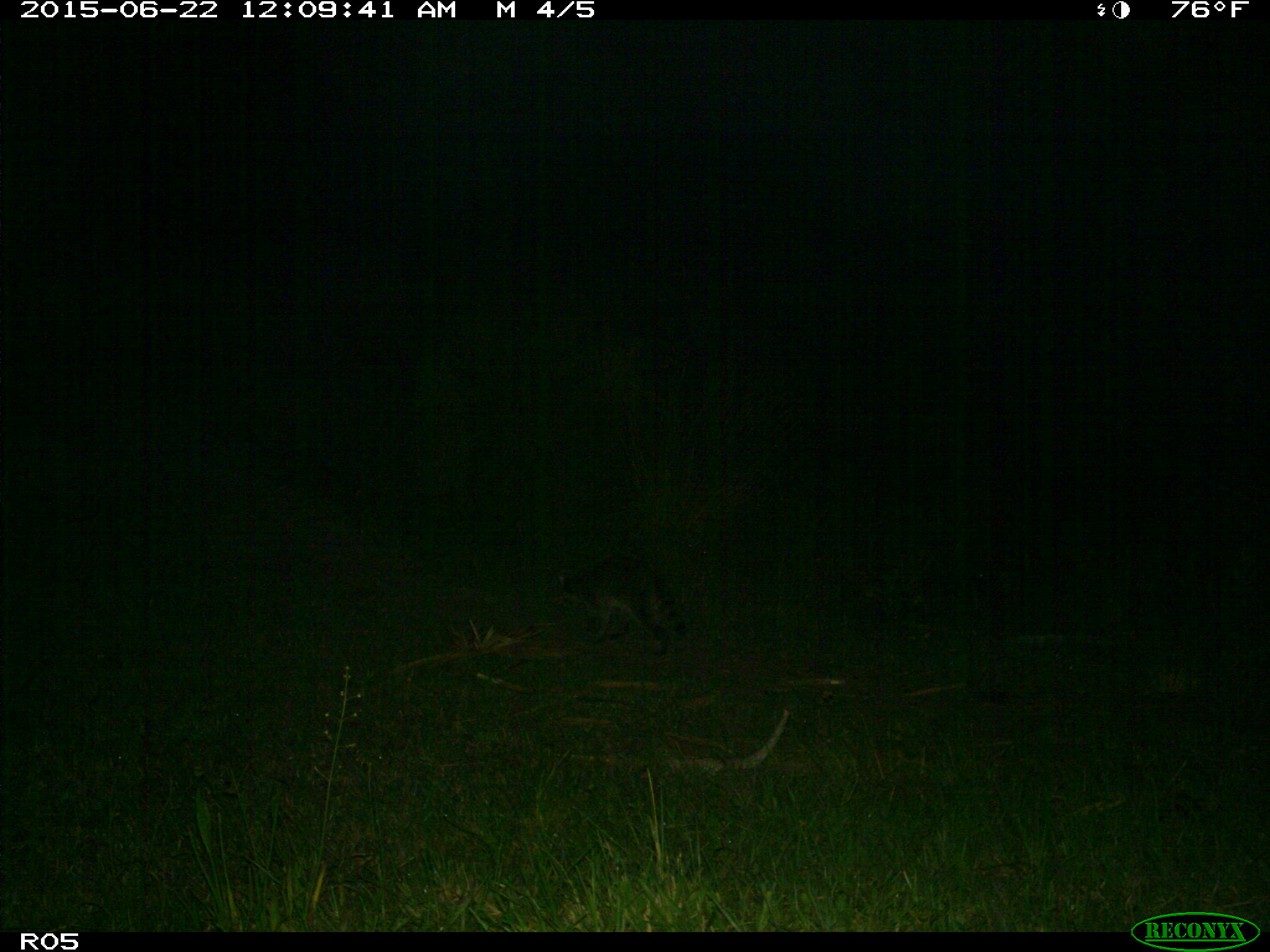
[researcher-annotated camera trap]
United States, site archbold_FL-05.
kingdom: Animalia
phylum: Chordata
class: Mammalia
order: Carnivora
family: Procyonidae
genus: Procyon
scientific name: Procyon lotor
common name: common raccoon